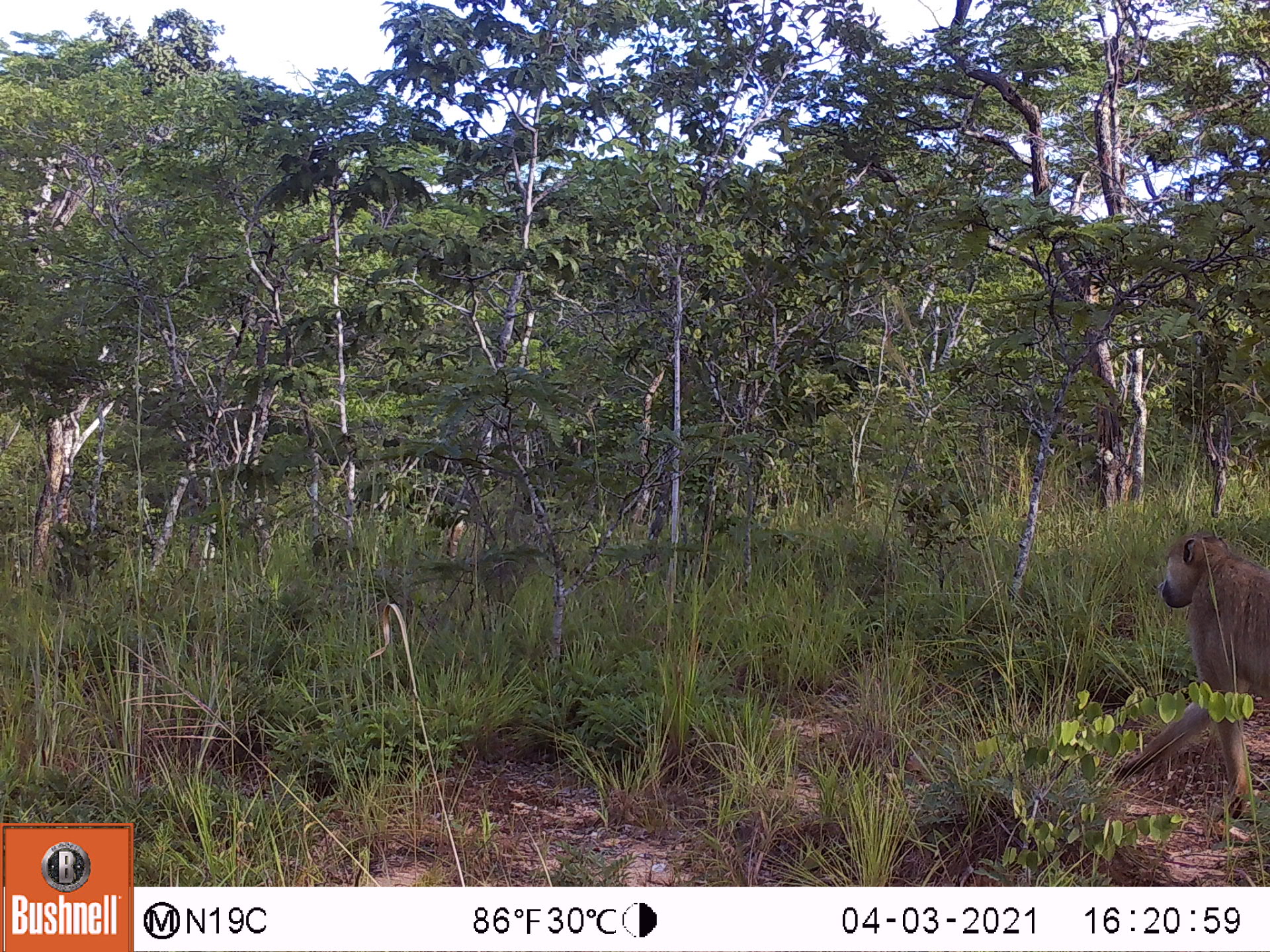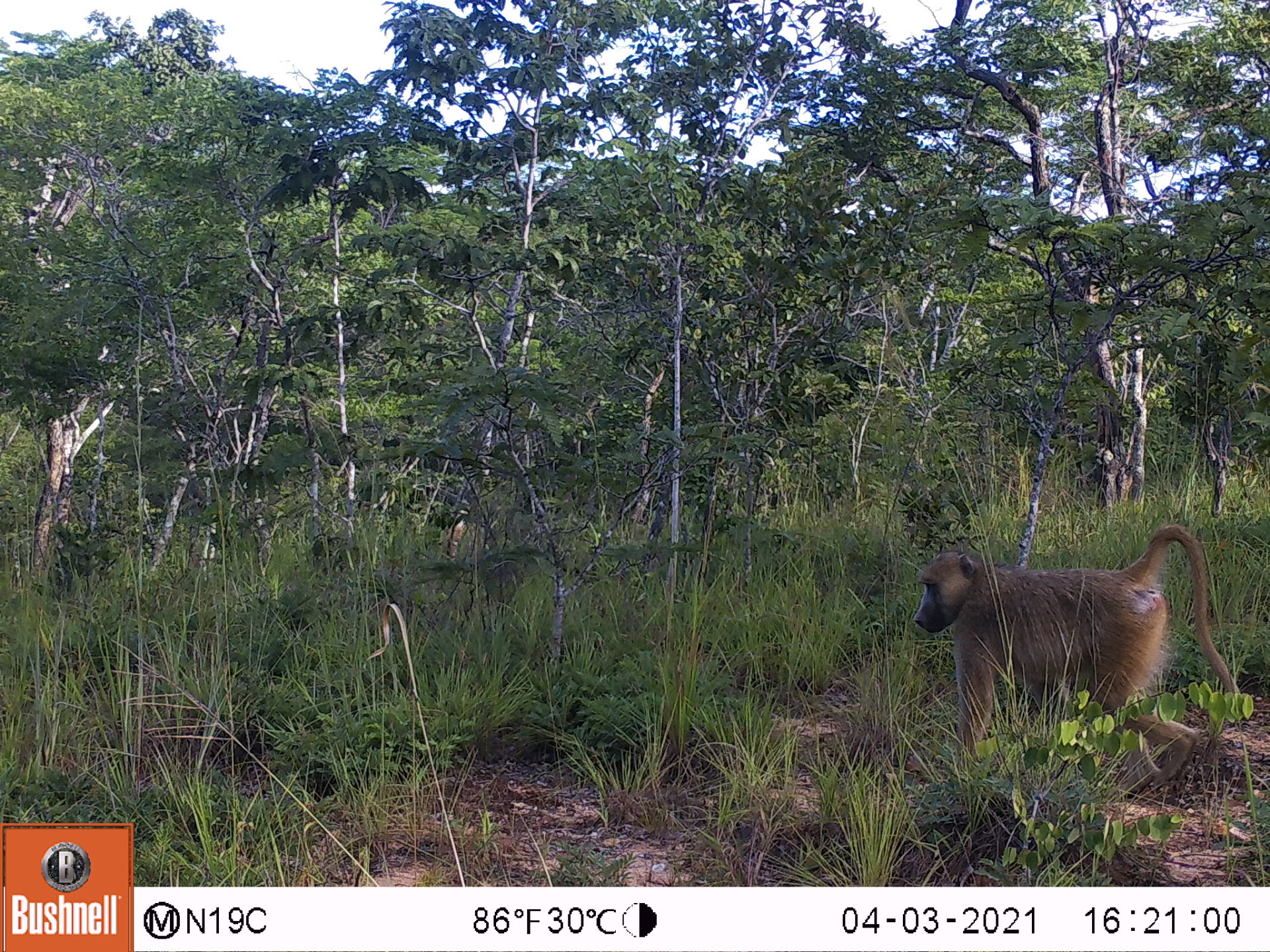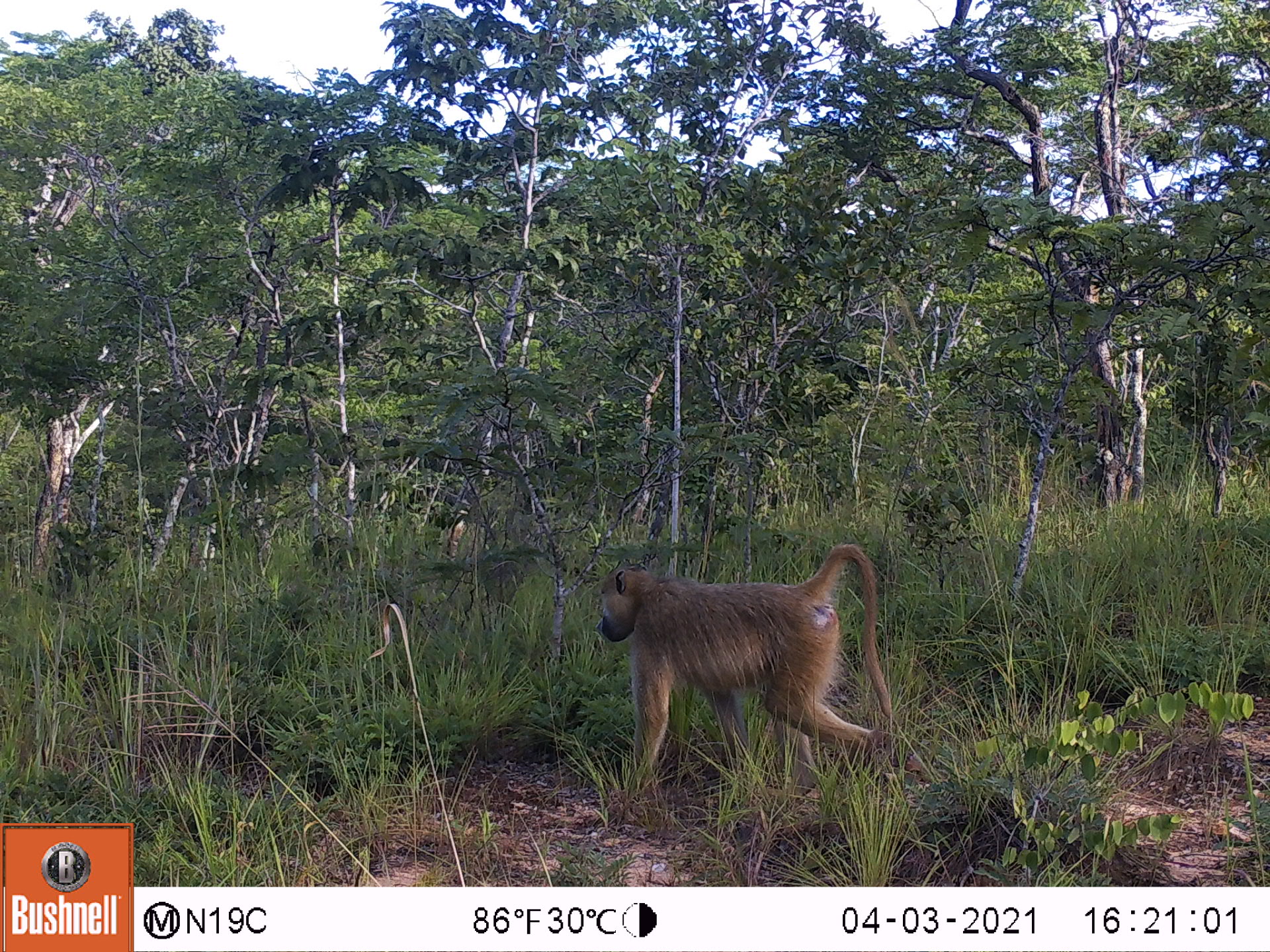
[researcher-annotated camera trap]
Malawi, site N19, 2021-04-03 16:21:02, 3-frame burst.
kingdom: Animalia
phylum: Chordata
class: Mammalia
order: Primates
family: Cercopithecidae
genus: Papio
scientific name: Papio cynocephalus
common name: yellow baboon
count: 1